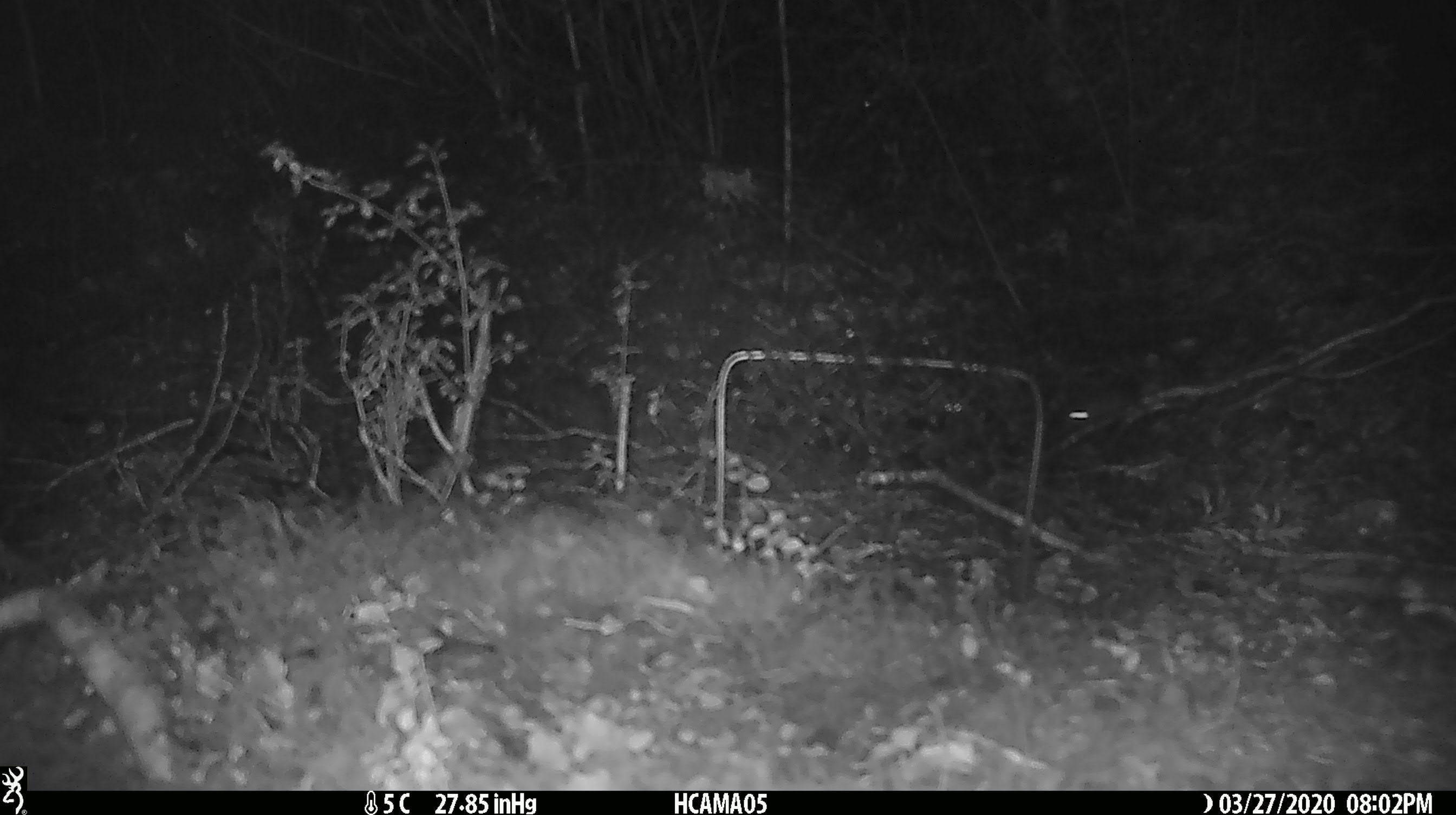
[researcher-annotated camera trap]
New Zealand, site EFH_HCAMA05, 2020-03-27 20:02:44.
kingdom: Animalia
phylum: Chordata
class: Mammalia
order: Rodentia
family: Muridae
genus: Mus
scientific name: Mus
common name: mouse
Mouse (Mus).